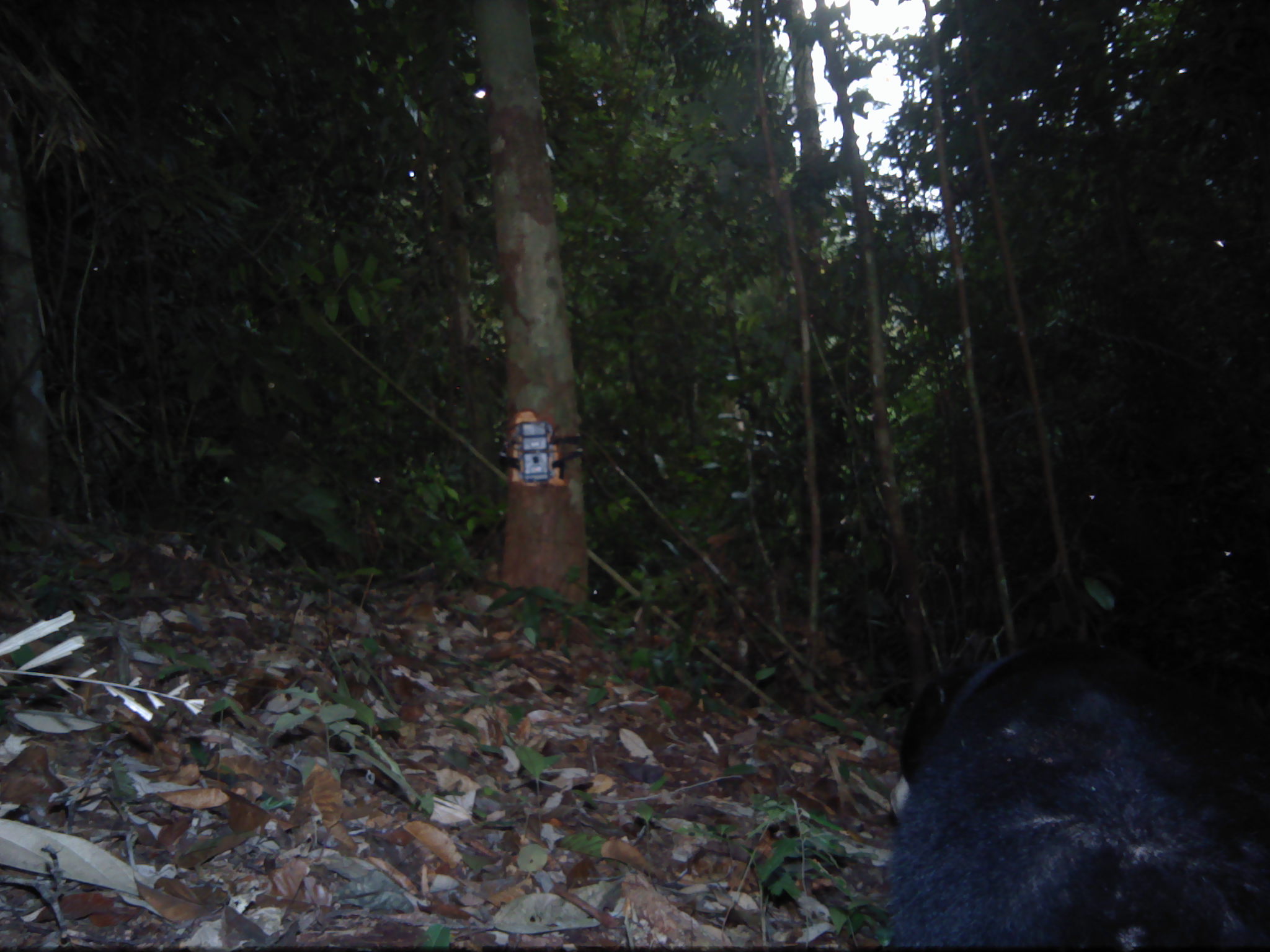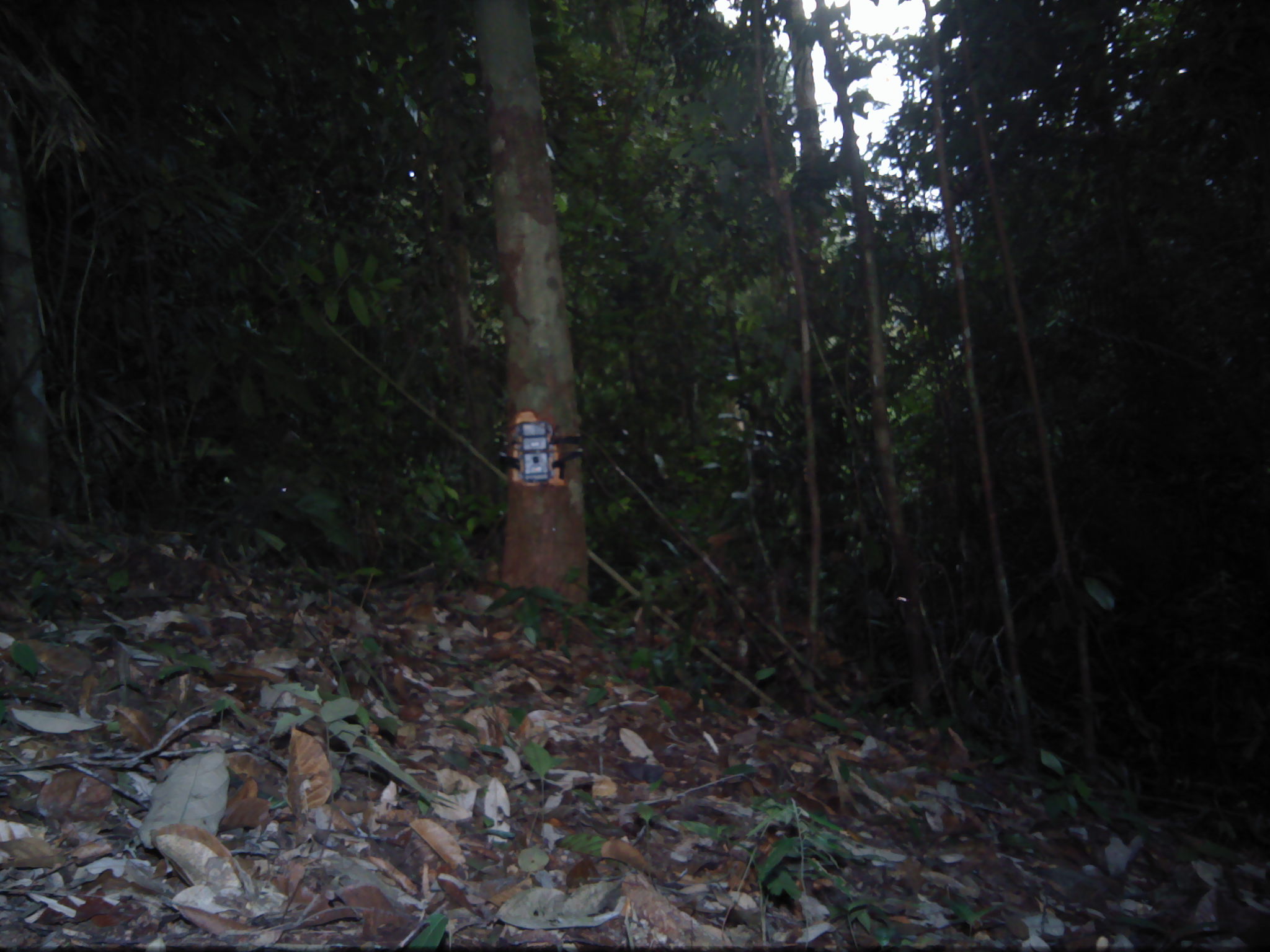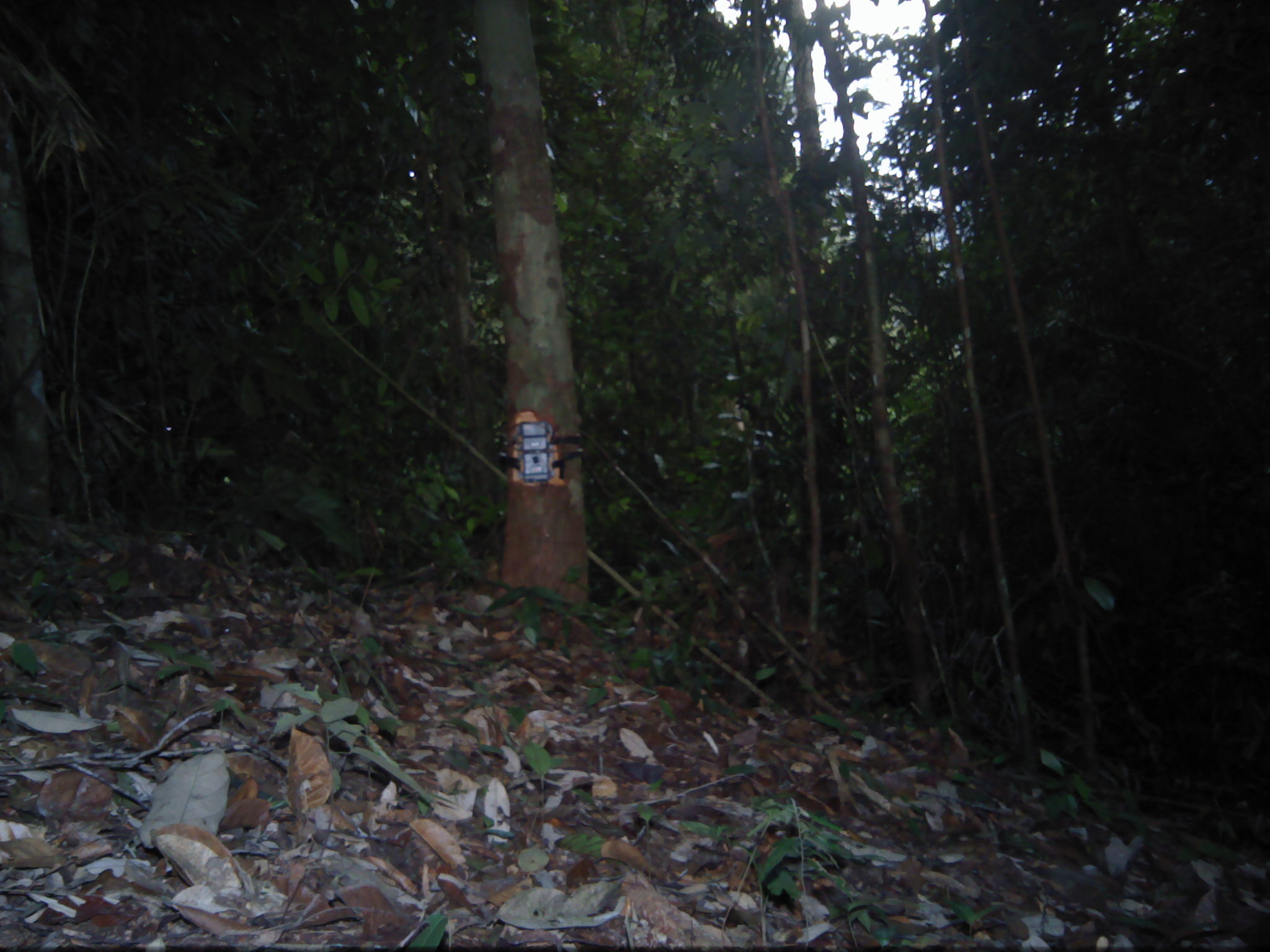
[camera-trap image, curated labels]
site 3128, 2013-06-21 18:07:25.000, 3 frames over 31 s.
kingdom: Animalia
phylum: Chordata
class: Mammalia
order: Carnivora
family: Ursidae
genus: Helarctos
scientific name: Helarctos malayanus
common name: sun bear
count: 1